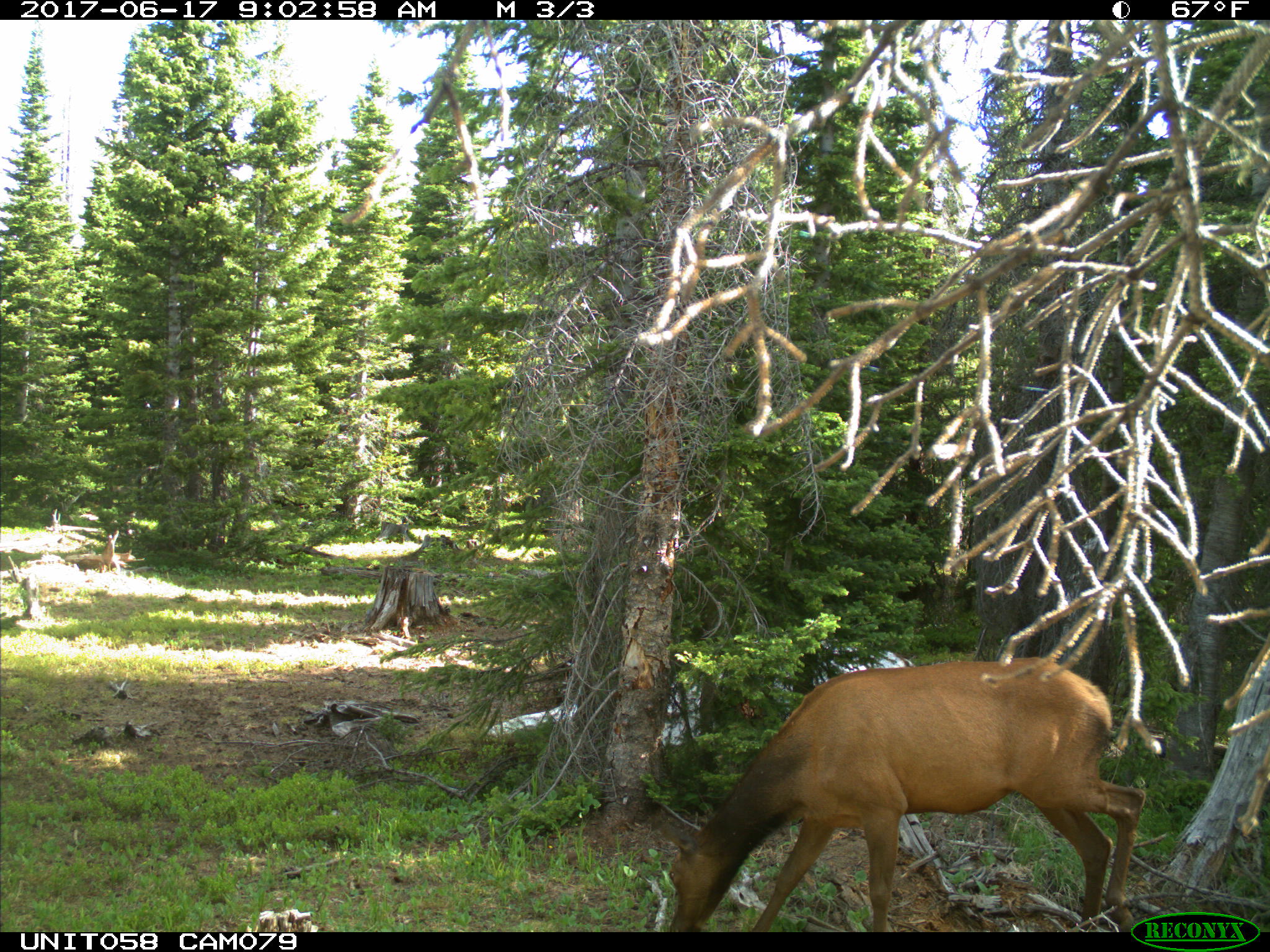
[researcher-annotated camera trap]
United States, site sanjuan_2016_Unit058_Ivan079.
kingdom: Animalia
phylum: Chordata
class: Mammalia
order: Artiodactyla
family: Cervidae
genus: Cervus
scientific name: Cervus elaphus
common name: red deer